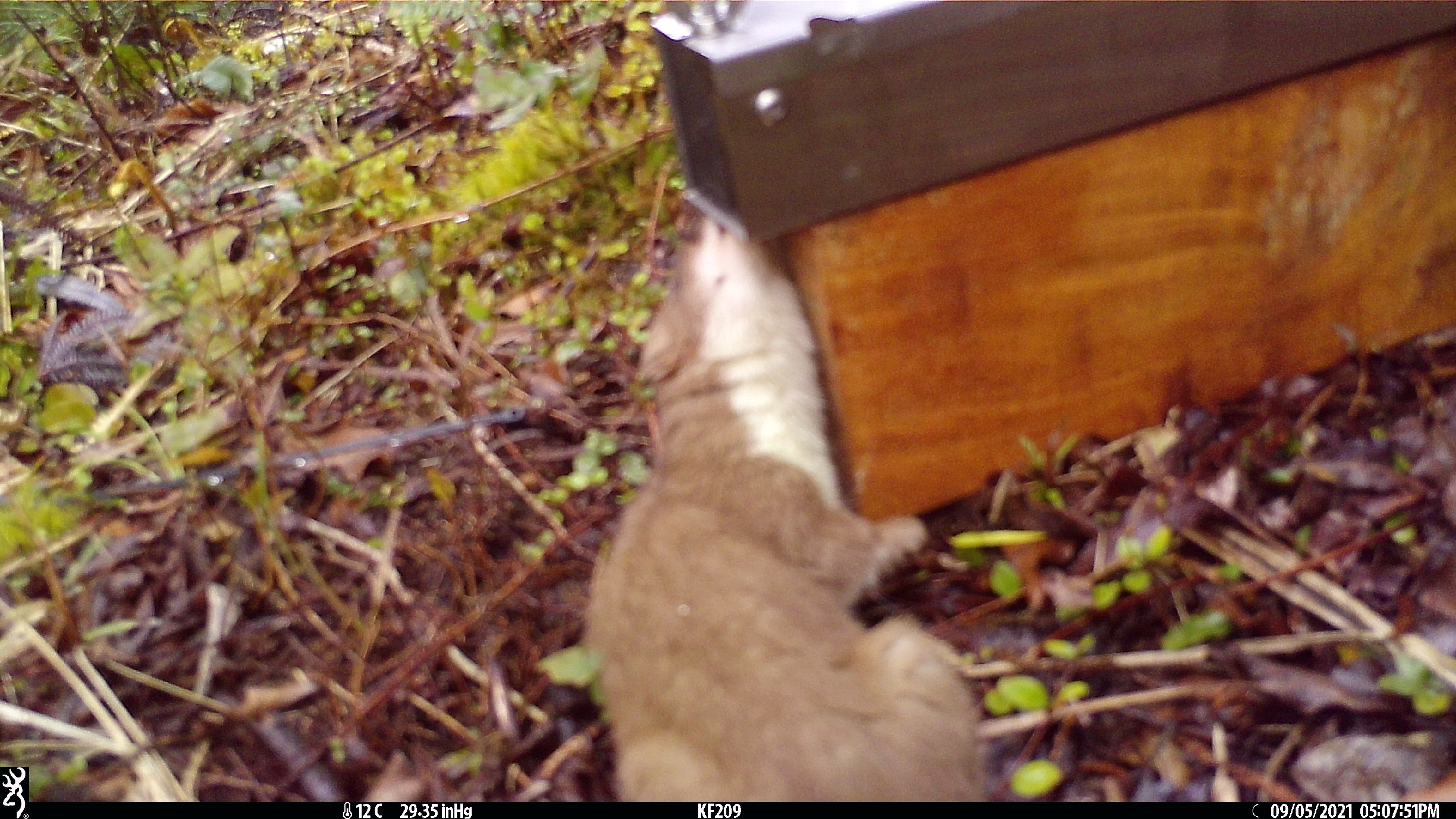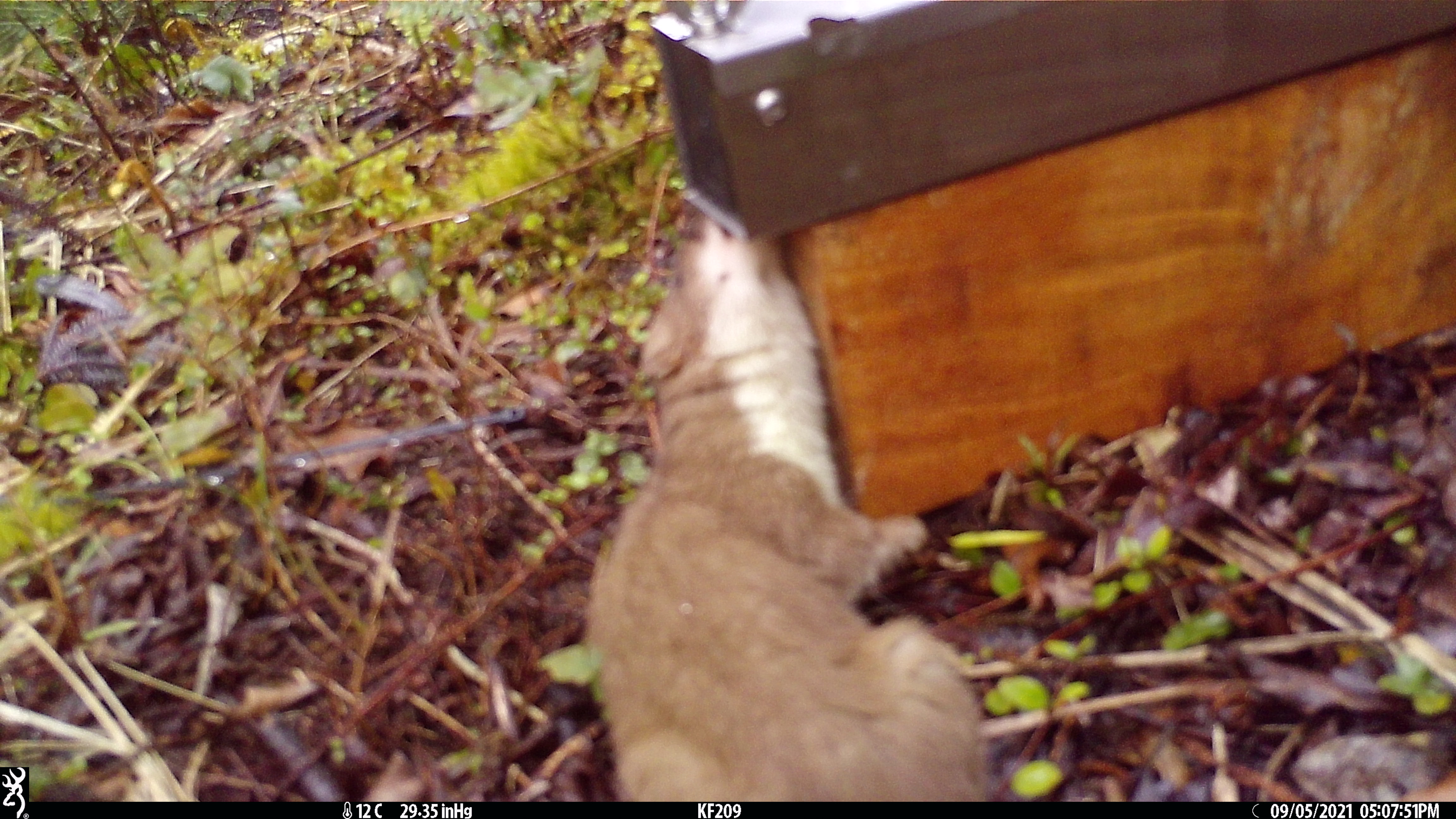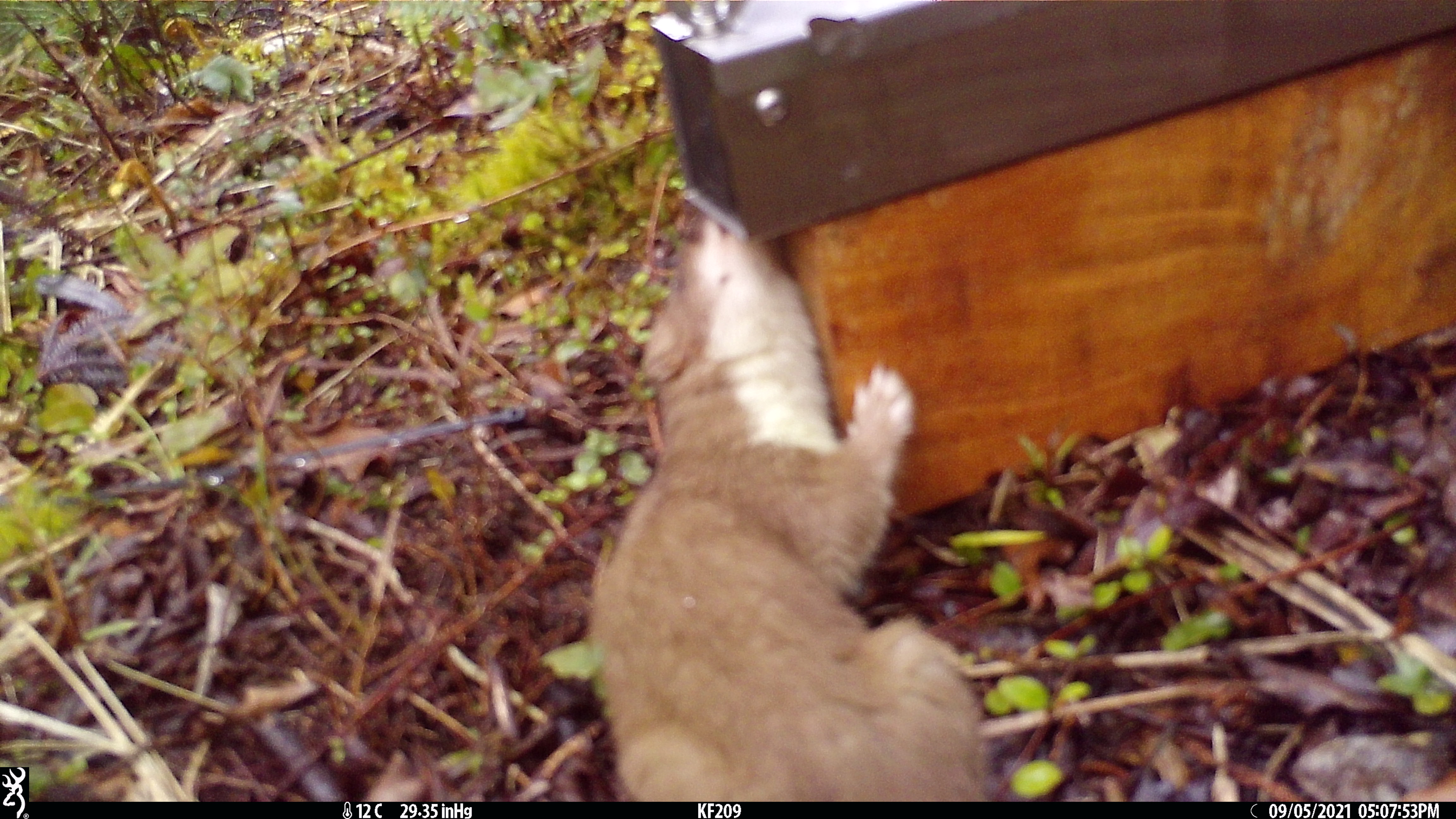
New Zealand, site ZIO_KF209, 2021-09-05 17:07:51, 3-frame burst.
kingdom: Animalia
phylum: Chordata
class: Mammalia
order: Carnivora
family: Mustelidae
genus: Mustela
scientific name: Mustela erminea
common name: stoat